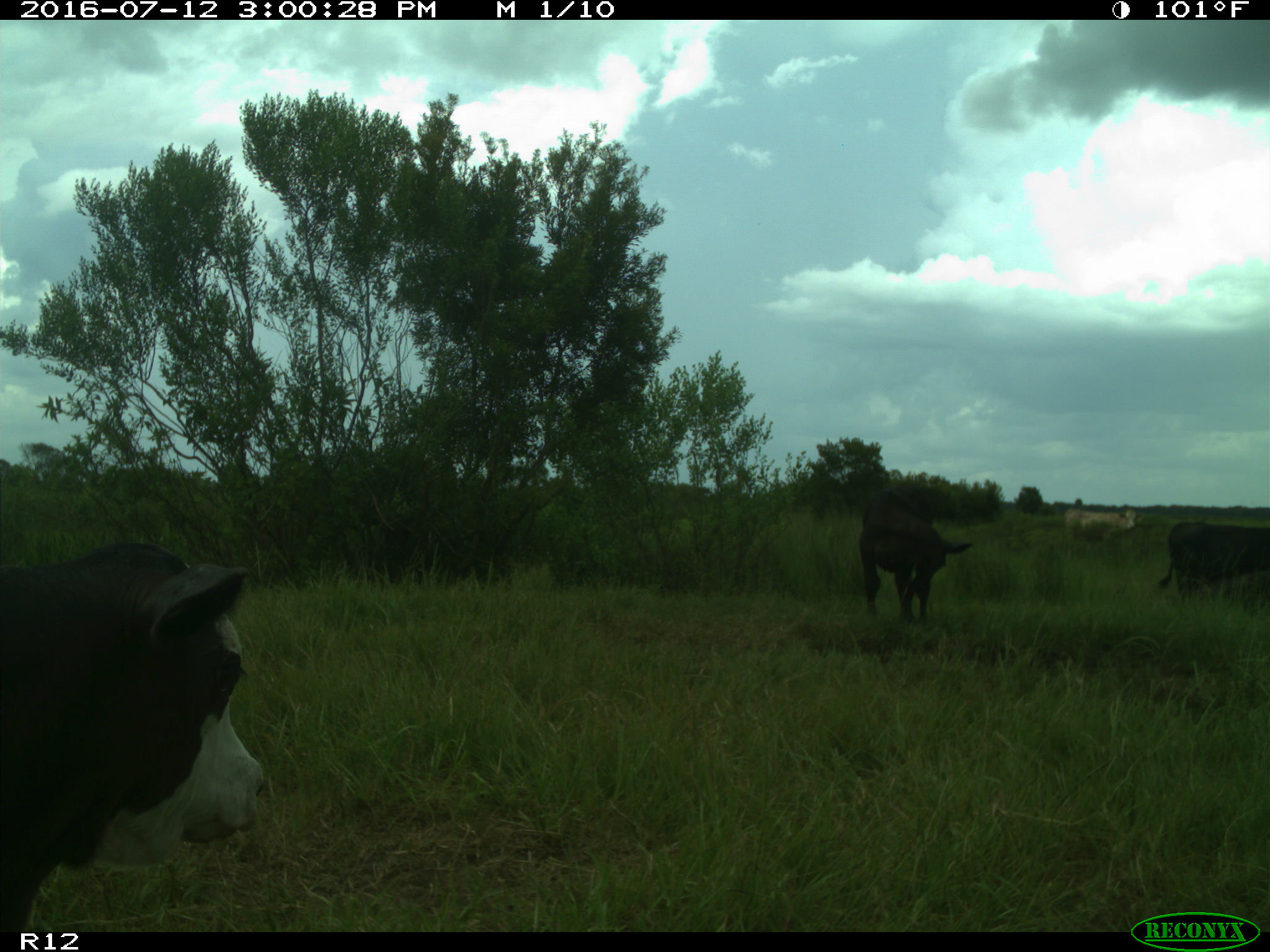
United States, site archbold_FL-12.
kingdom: Animalia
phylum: Chordata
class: Mammalia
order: Artiodactyla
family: Bovidae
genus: Bos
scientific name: Bos taurus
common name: domestic cow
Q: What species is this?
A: Bos taurus (domestic cow).